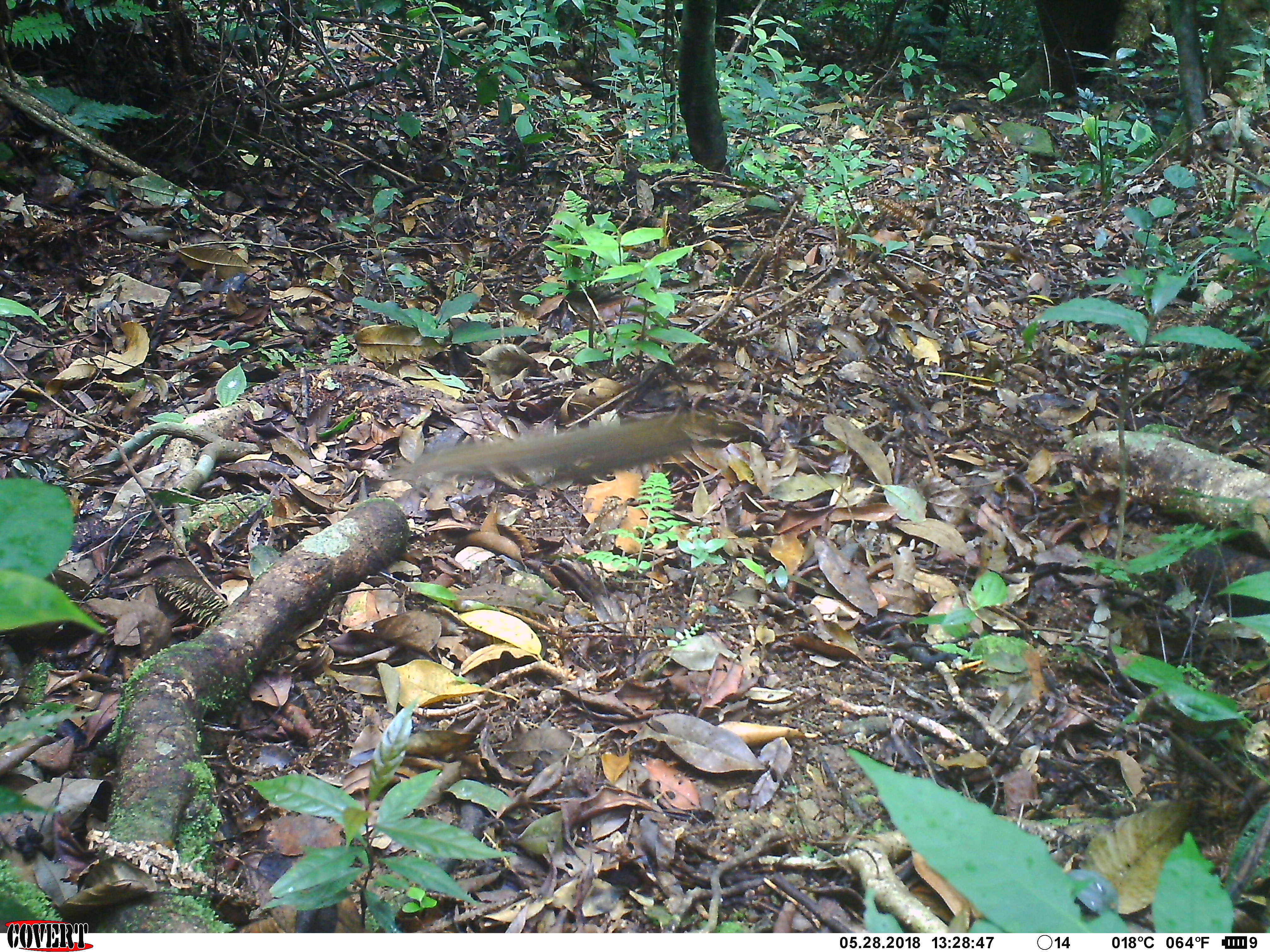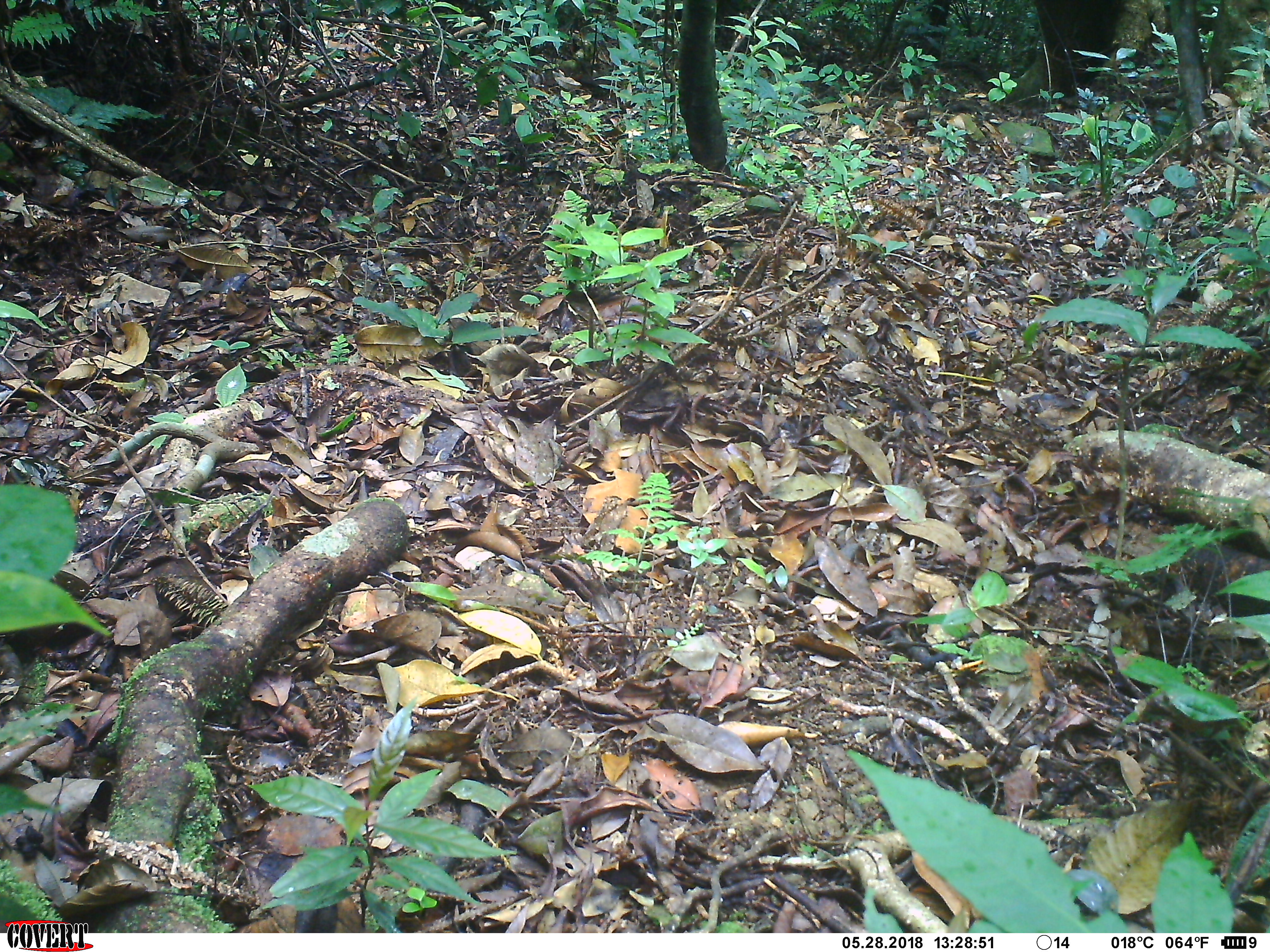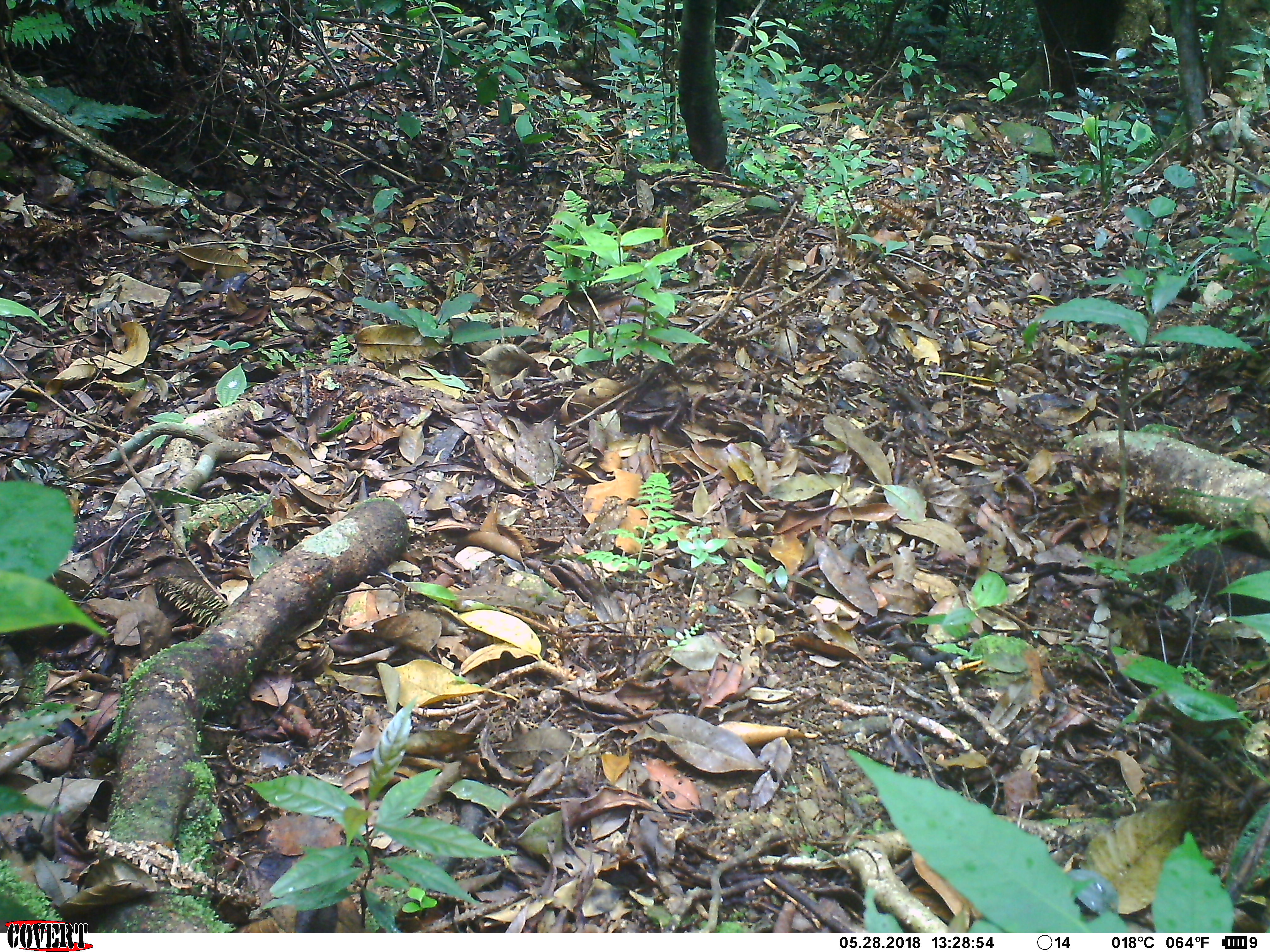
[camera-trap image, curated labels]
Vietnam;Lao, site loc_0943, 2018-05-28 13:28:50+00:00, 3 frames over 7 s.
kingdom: Animalia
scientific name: Animalia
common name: animal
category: unidentified animal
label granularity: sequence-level